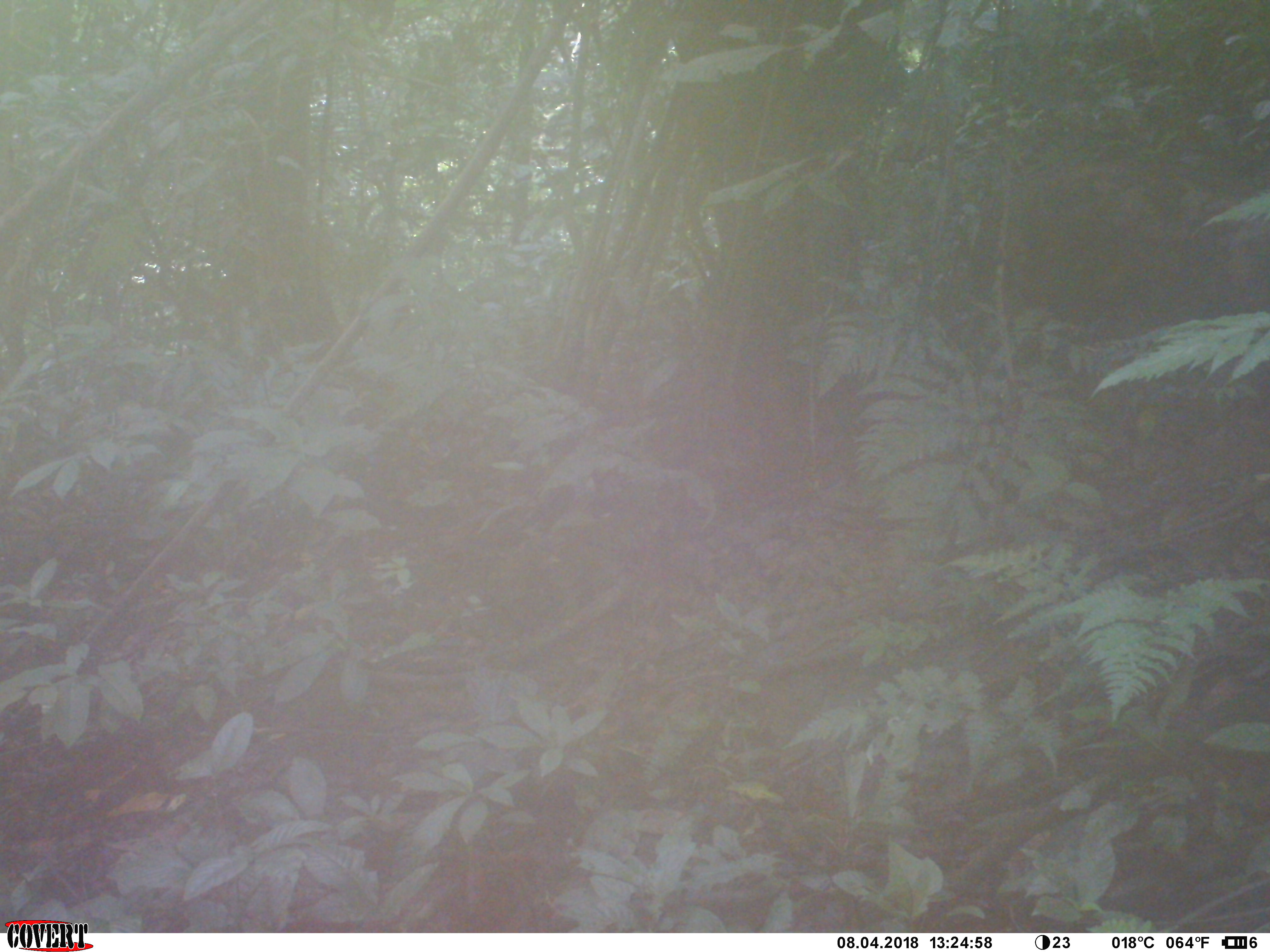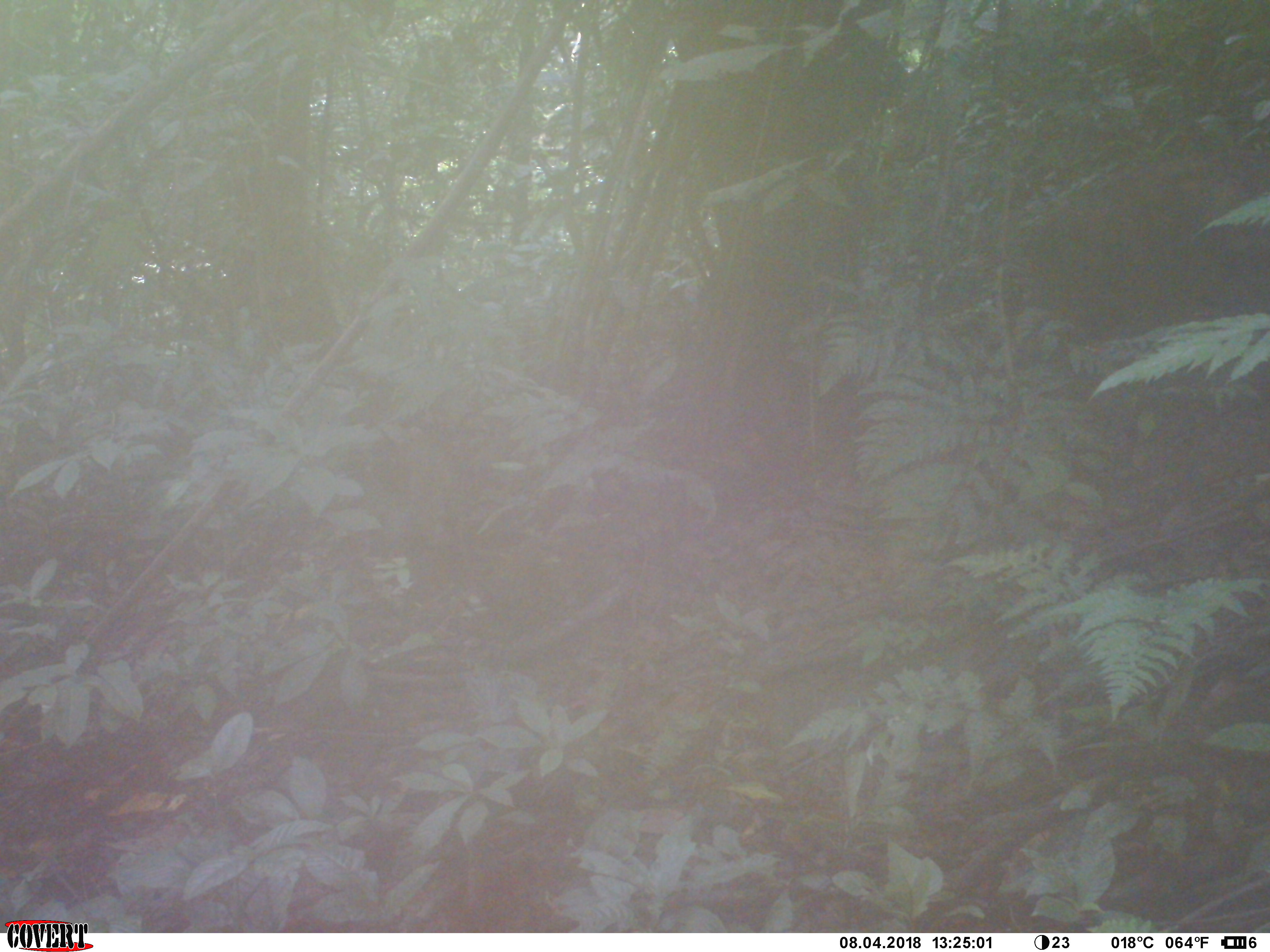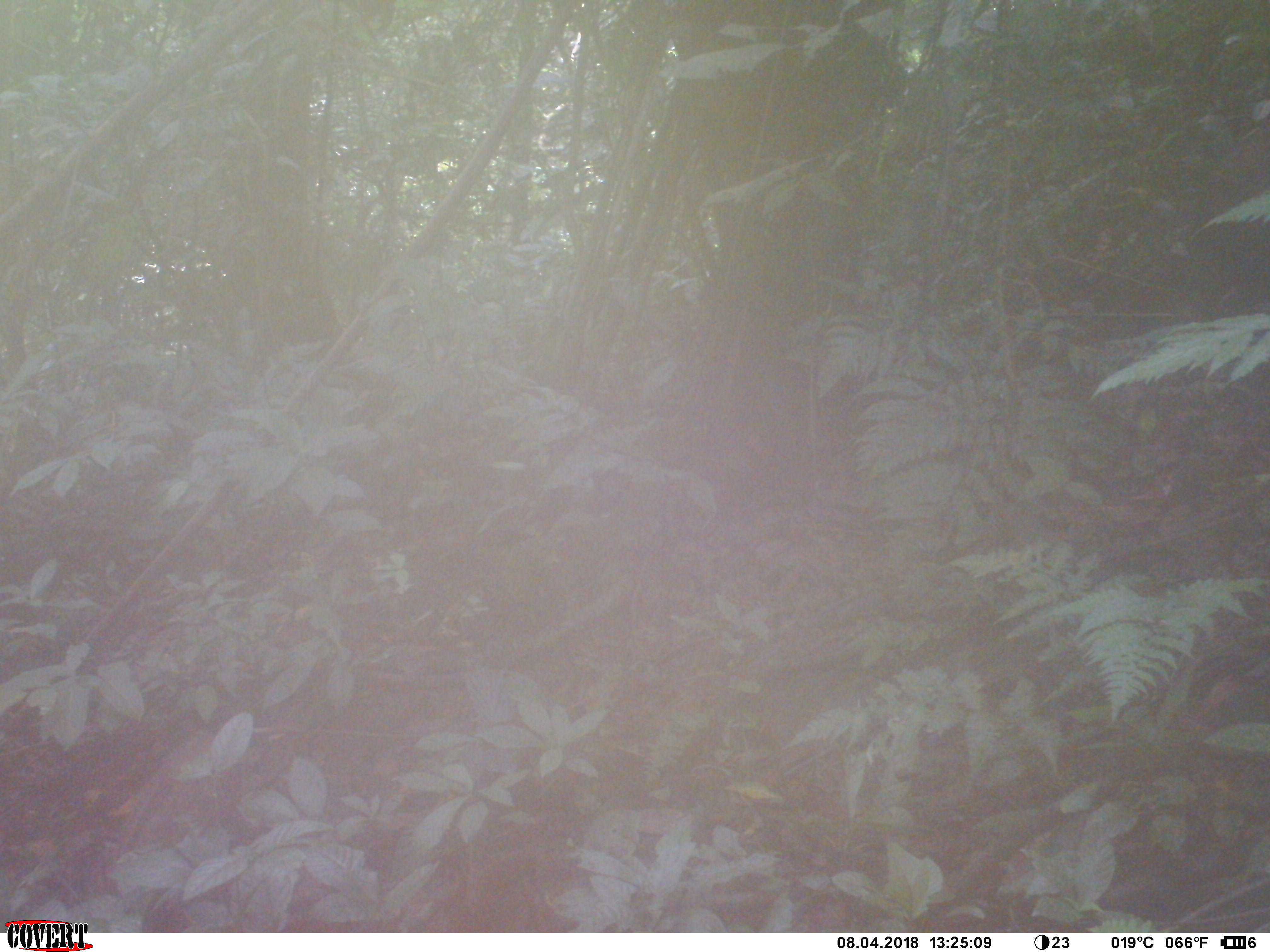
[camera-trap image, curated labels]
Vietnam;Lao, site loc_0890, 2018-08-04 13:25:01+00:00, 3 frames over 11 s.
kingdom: Animalia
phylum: Chordata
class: Mammalia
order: Artiodactyla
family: Suidae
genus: Sus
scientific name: Sus scrofa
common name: eurasian wild pig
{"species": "eurasian wild pig (Sus scrofa)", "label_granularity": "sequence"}